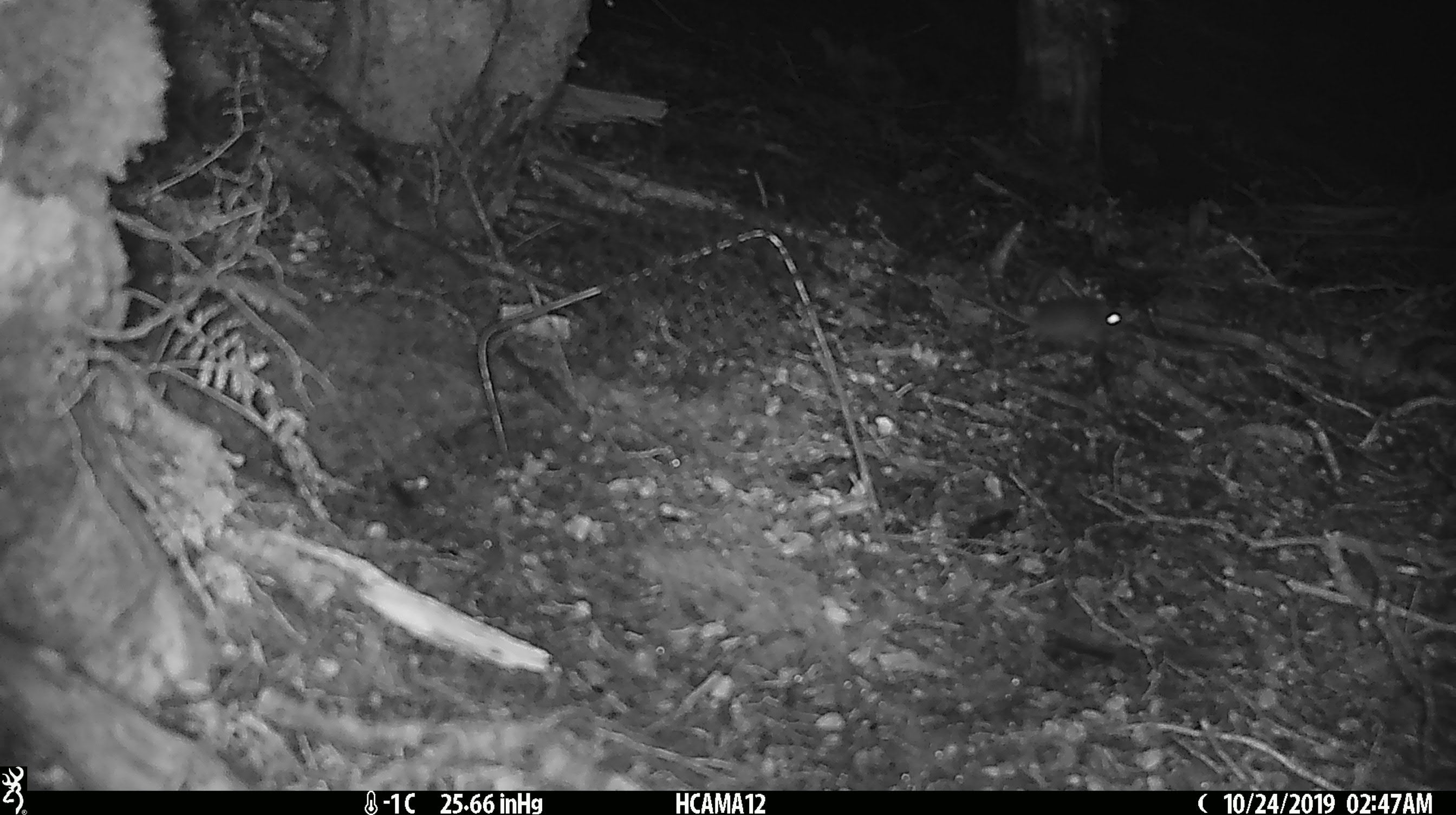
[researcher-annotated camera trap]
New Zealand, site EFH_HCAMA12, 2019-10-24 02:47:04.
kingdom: Animalia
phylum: Chordata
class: Mammalia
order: Rodentia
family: Muridae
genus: Mus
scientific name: Mus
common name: mouse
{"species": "mouse (Mus)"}